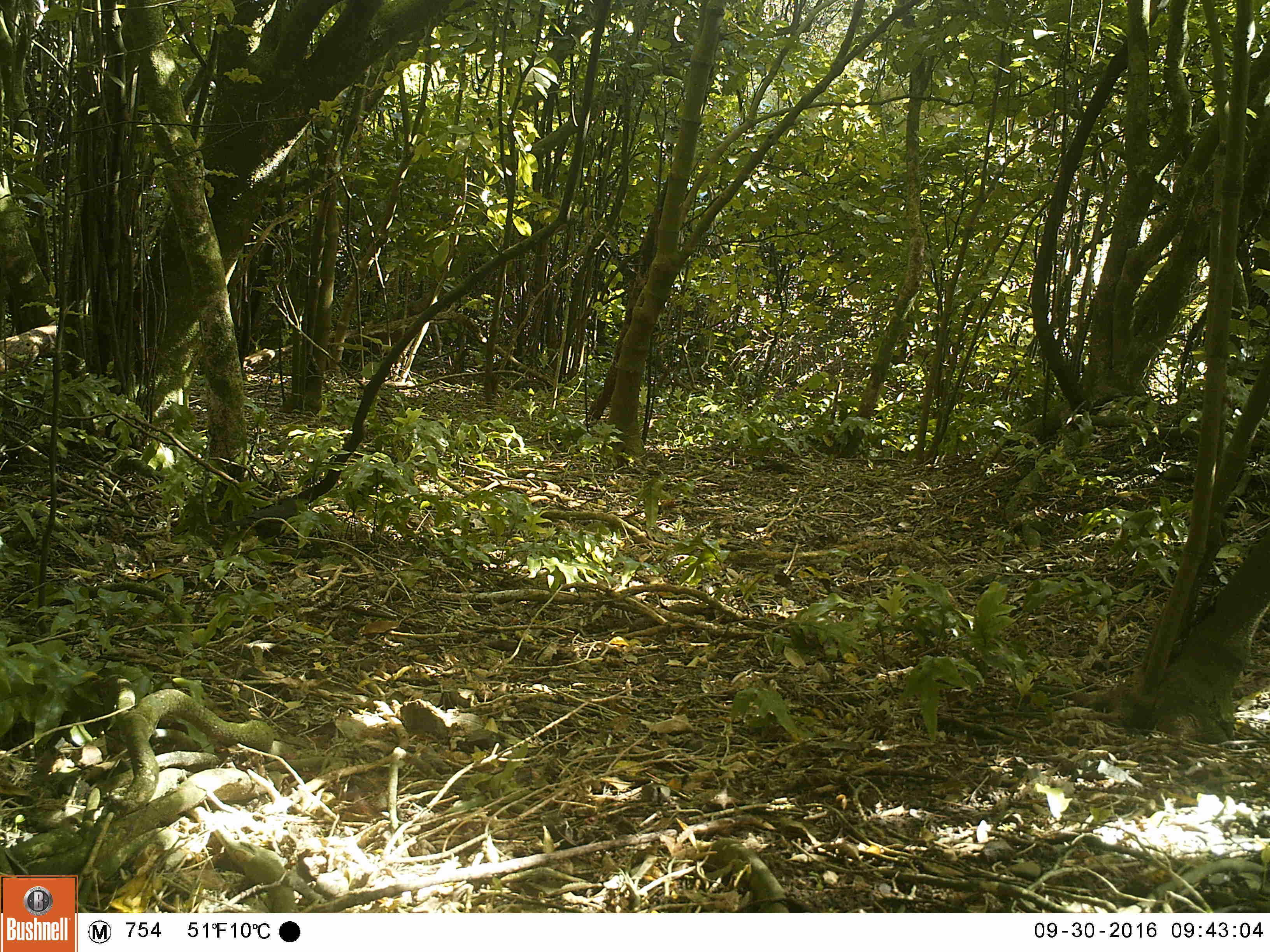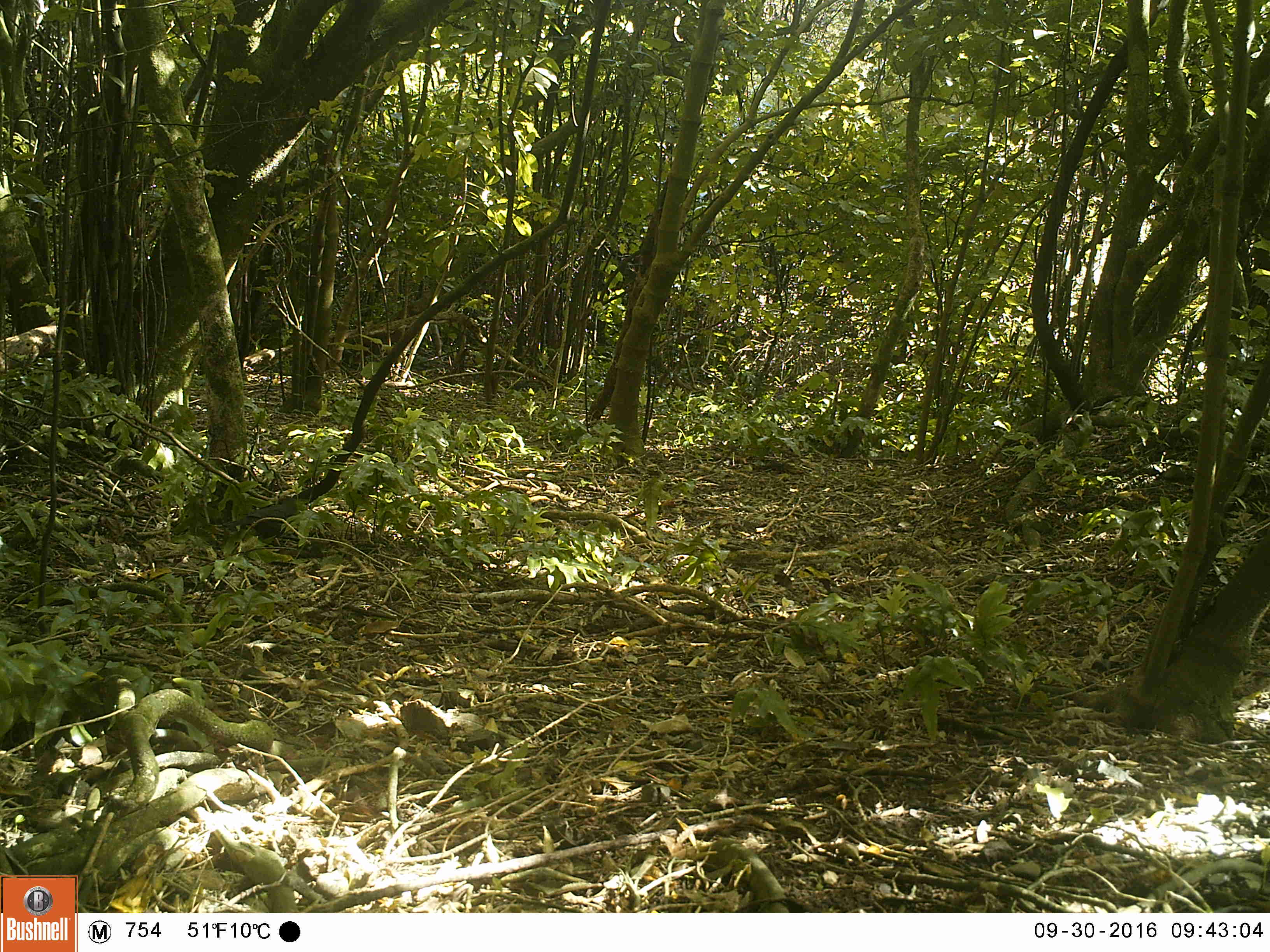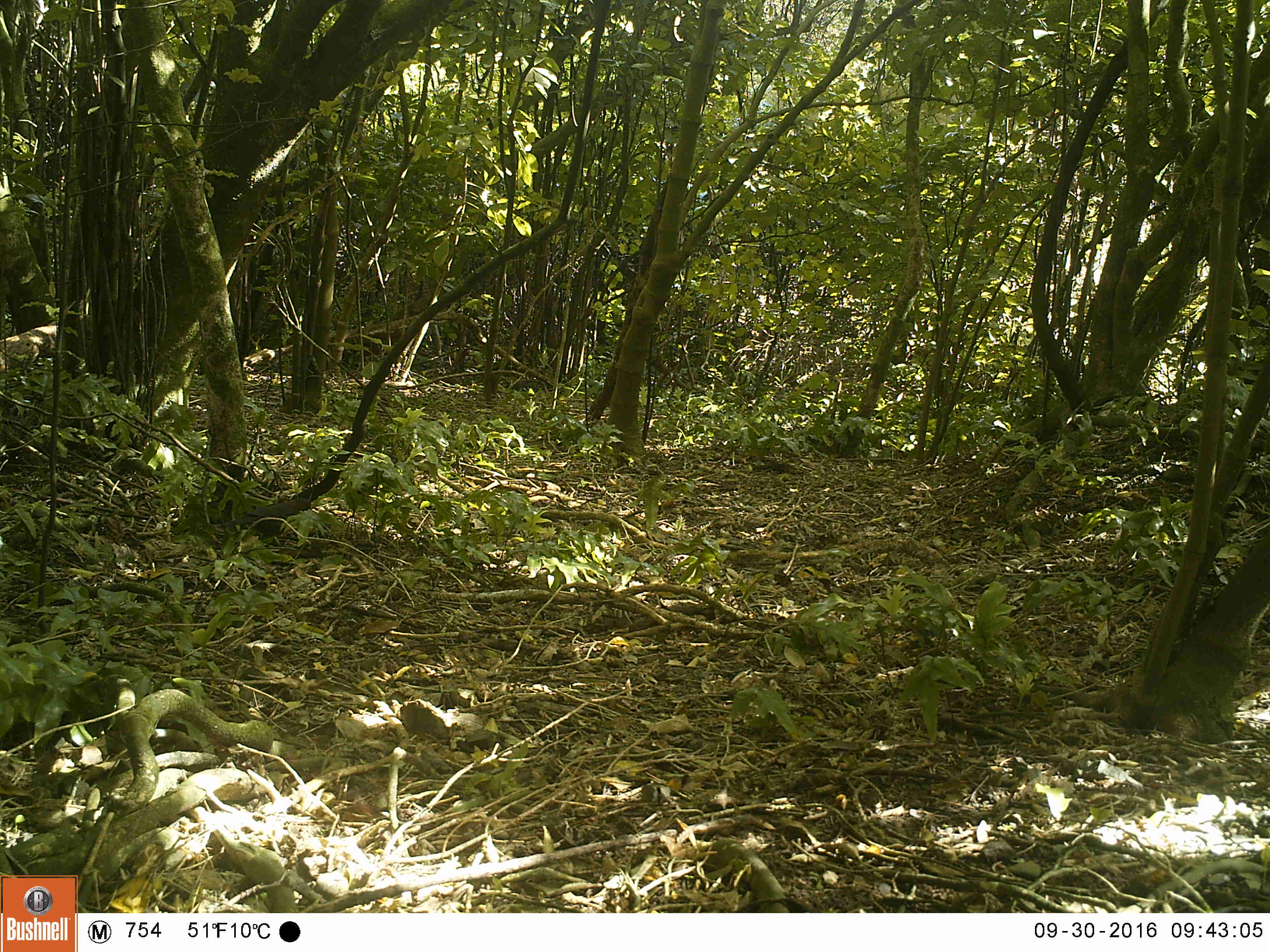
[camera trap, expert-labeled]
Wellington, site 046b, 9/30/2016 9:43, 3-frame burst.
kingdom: Animalia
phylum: Chordata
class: Aves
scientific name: Aves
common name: bird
Bird (Aves).